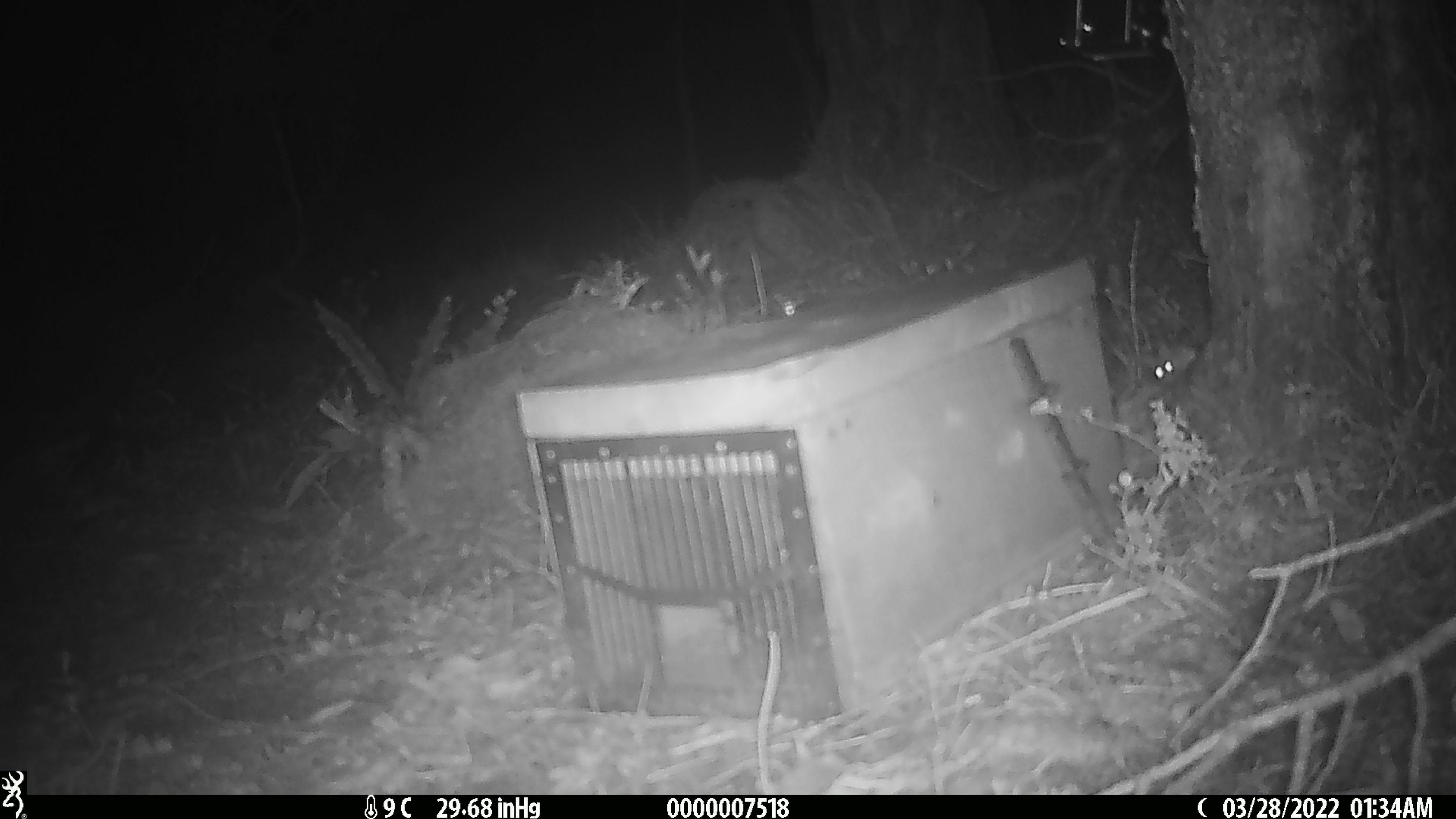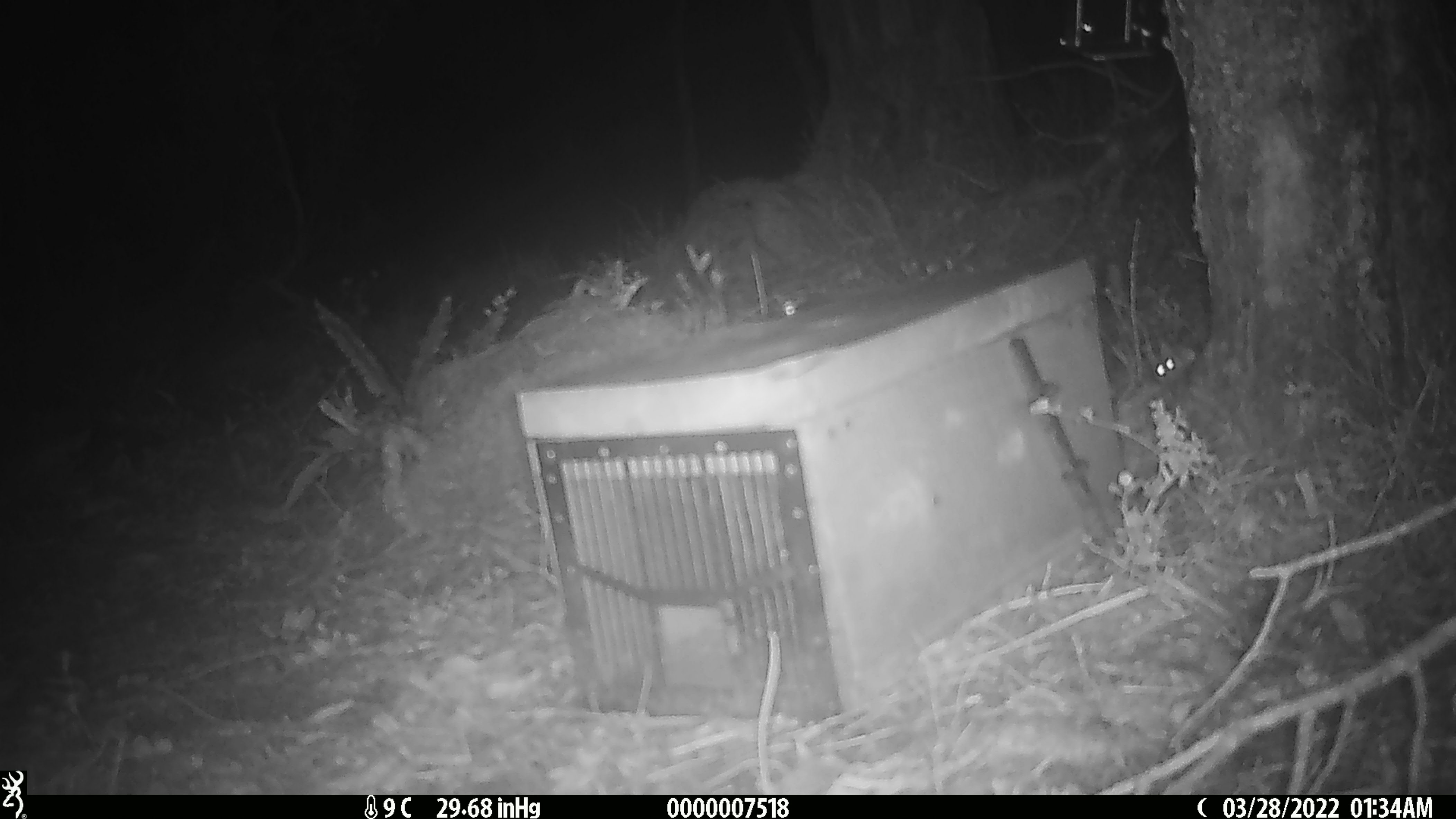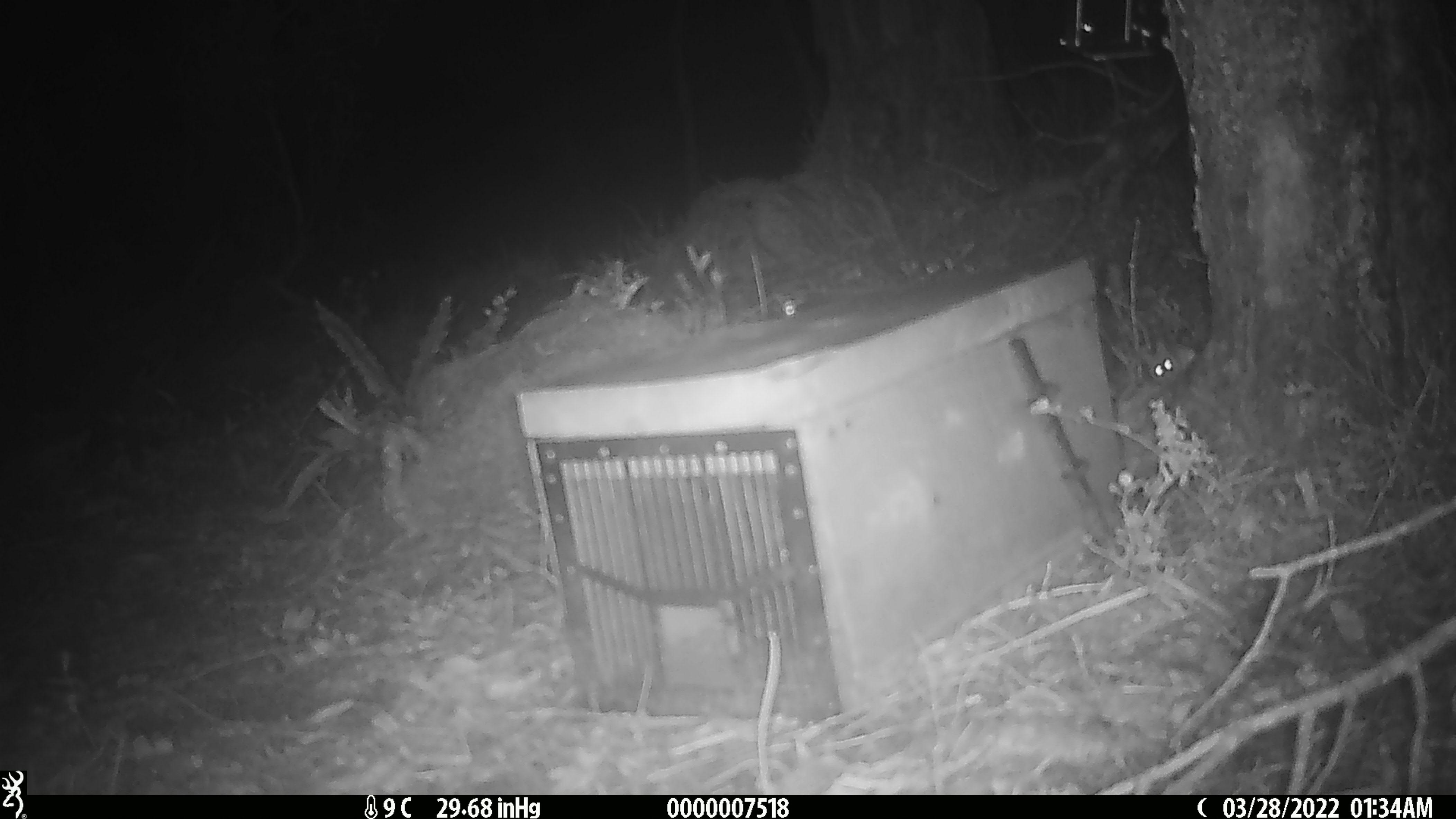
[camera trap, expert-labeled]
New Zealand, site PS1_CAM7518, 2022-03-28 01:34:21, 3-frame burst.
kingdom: Animalia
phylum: Chordata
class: Mammalia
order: Rodentia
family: Muridae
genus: Mus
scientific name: Mus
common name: mouse